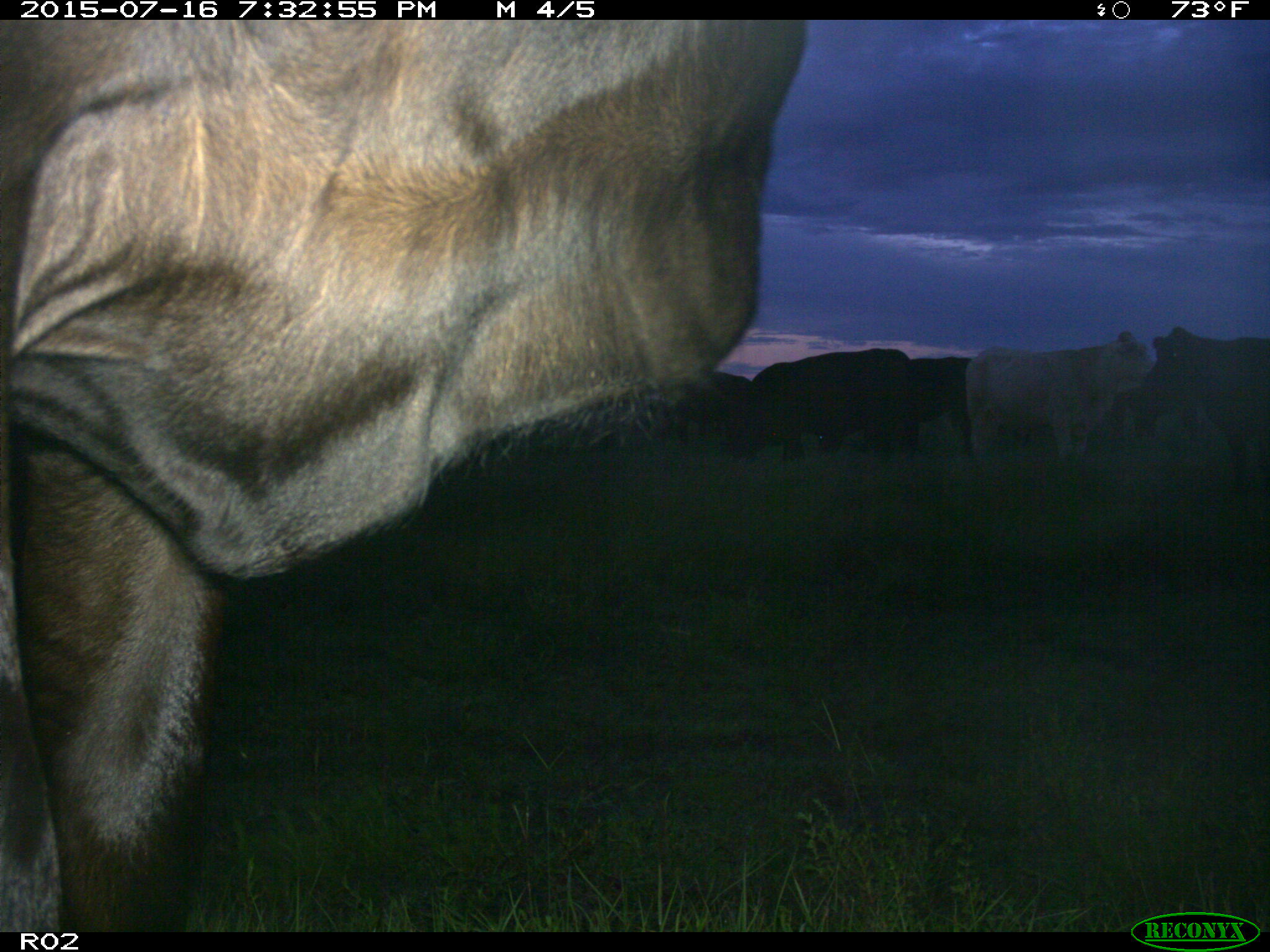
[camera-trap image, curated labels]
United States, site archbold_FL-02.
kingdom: Animalia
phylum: Chordata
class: Mammalia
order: Artiodactyla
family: Bovidae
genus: Bos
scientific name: Bos taurus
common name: domestic cow